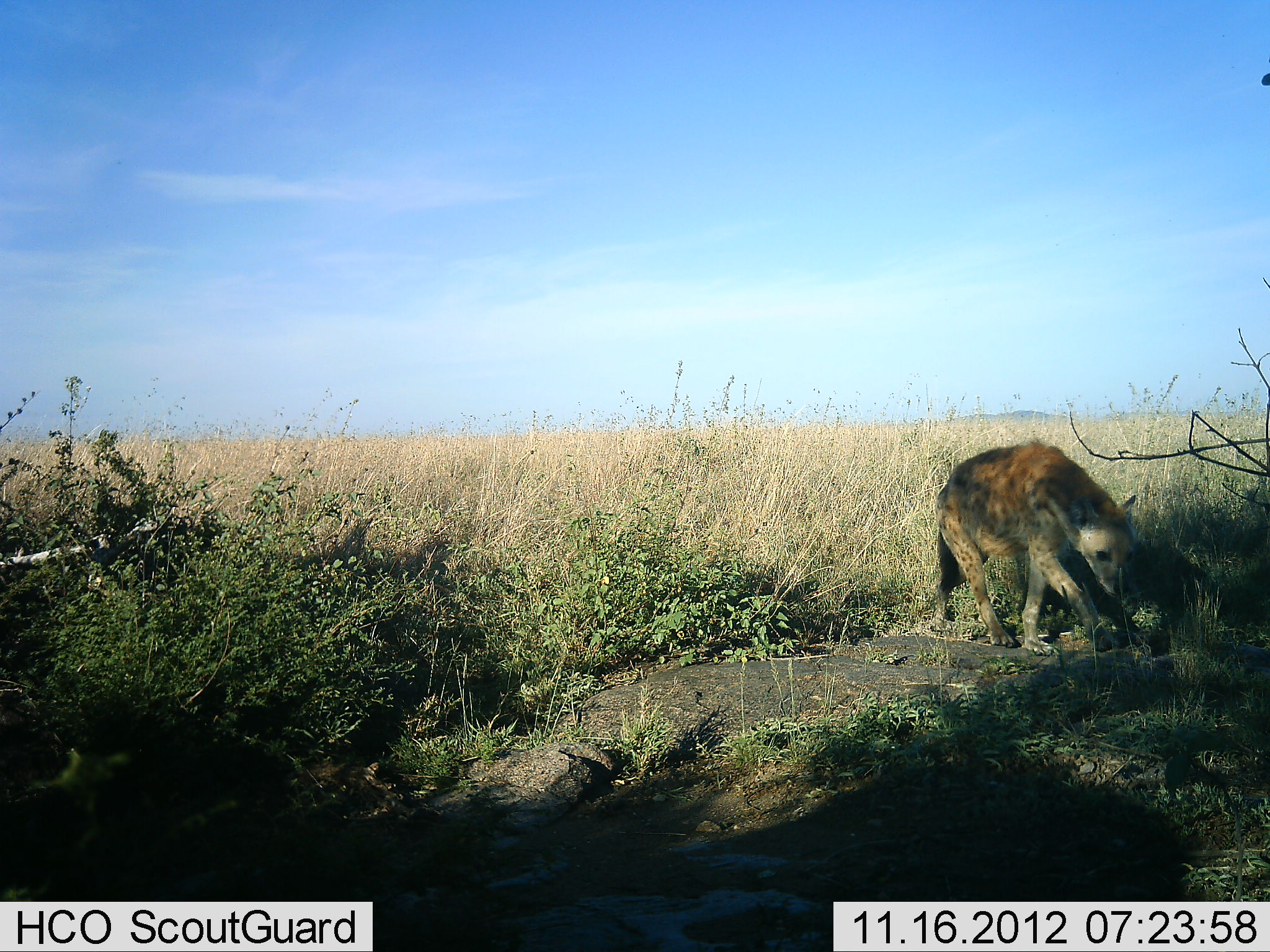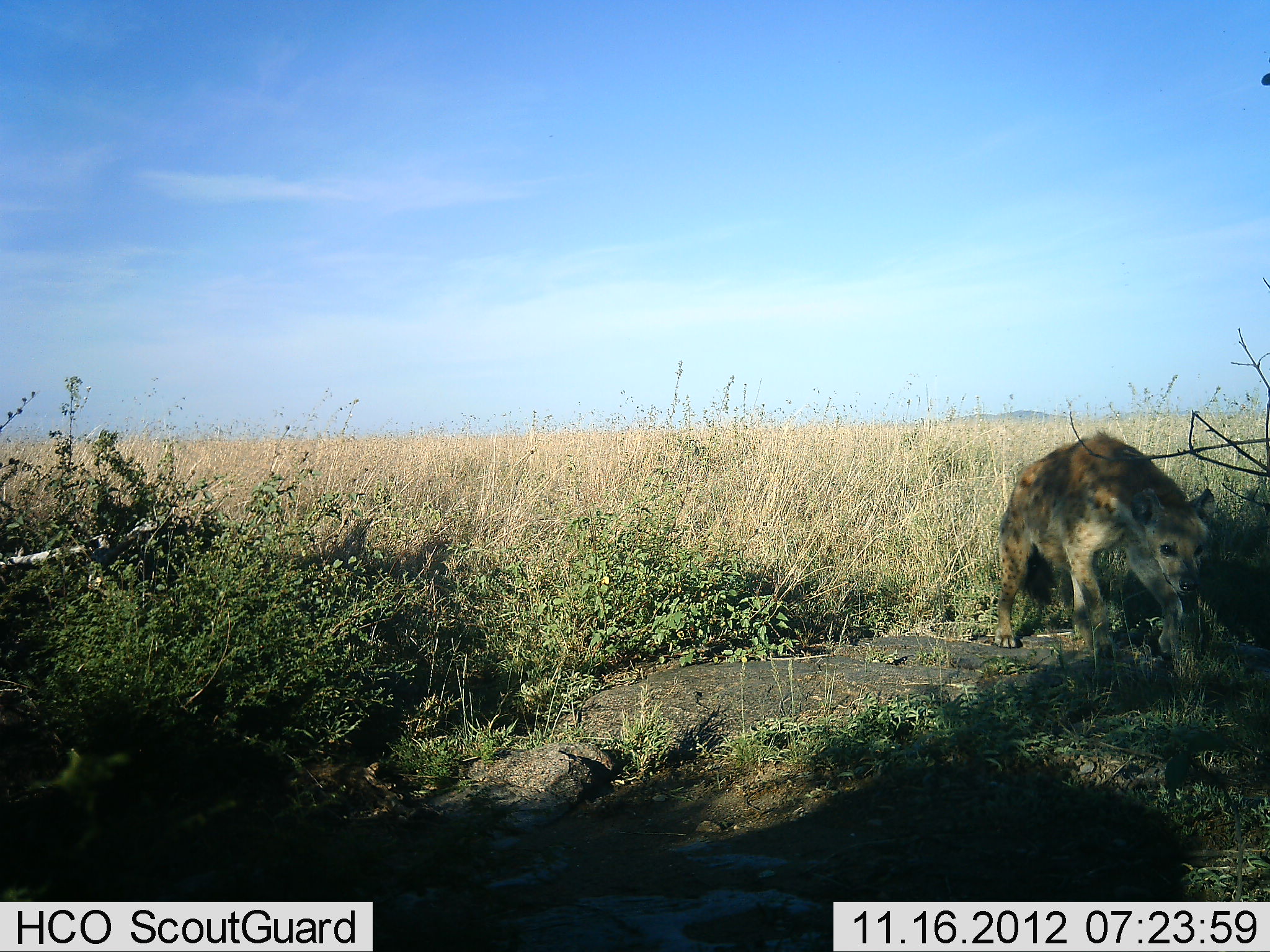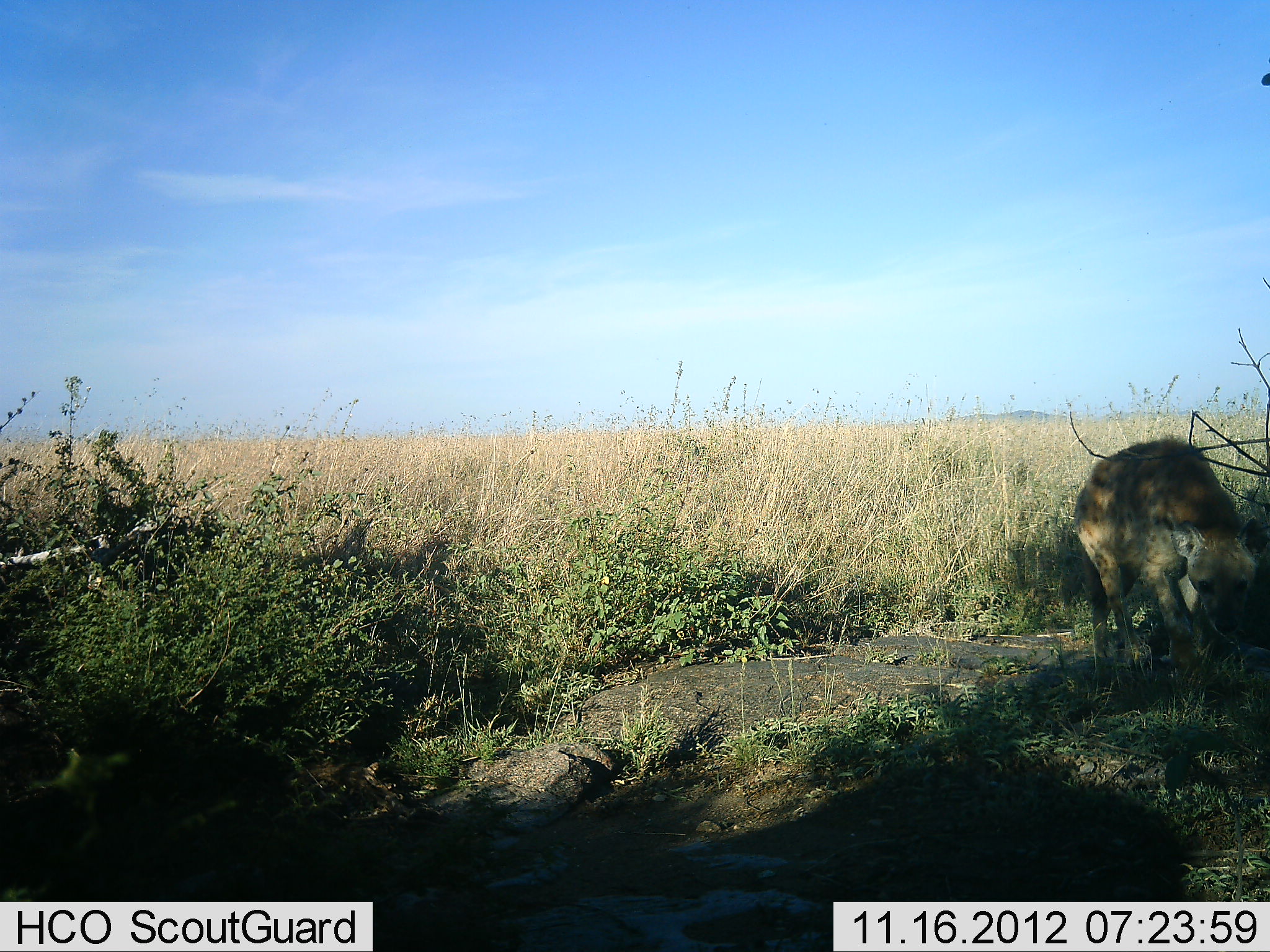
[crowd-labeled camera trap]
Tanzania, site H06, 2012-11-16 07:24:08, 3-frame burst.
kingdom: Animalia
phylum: Chordata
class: Mammalia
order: Carnivora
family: Hyaenidae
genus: Crocuta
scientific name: Crocuta crocuta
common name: spotted hyena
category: hyenaspotted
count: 1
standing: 30%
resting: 0%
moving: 70%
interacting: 0%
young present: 0%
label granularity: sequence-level